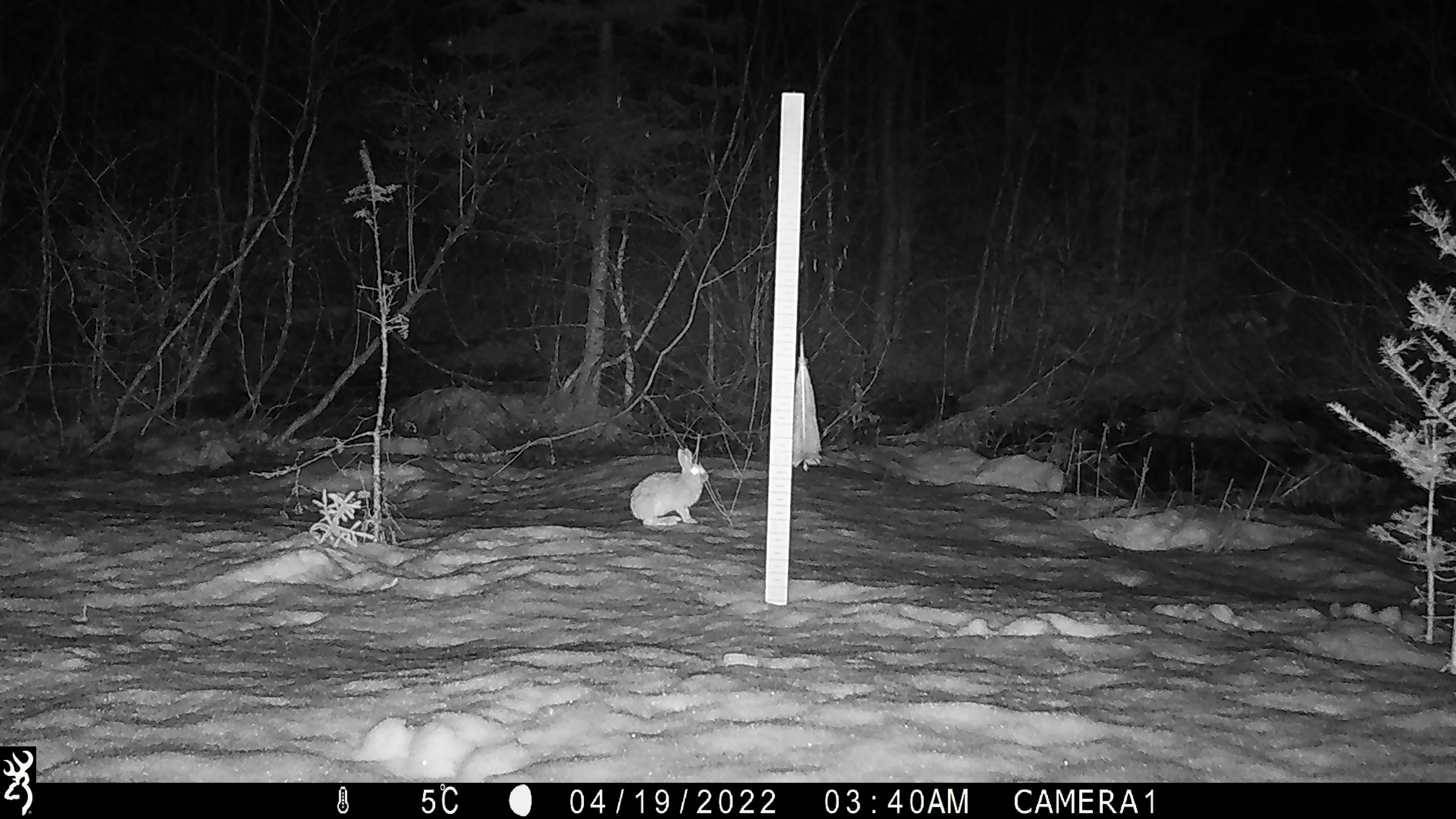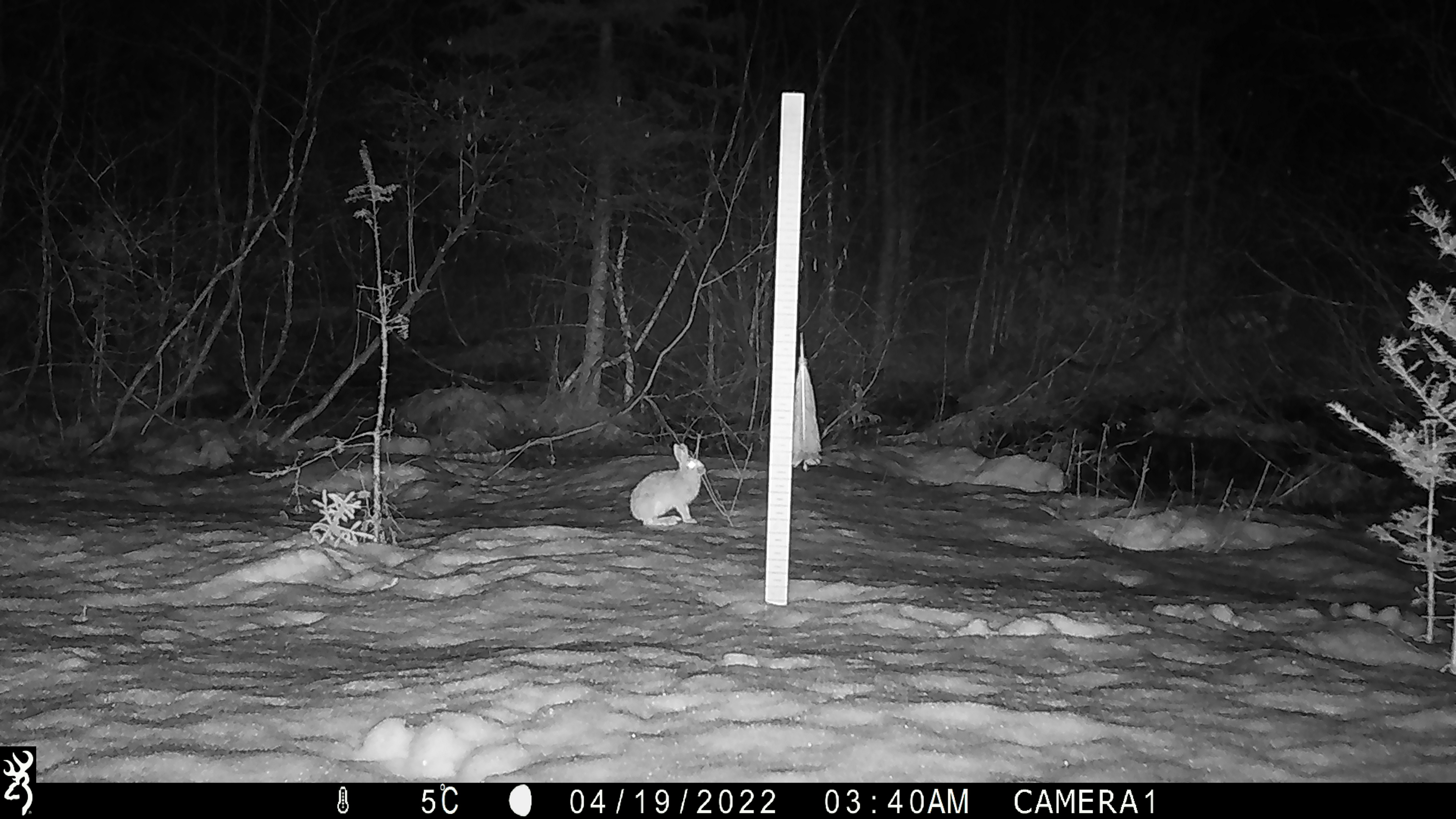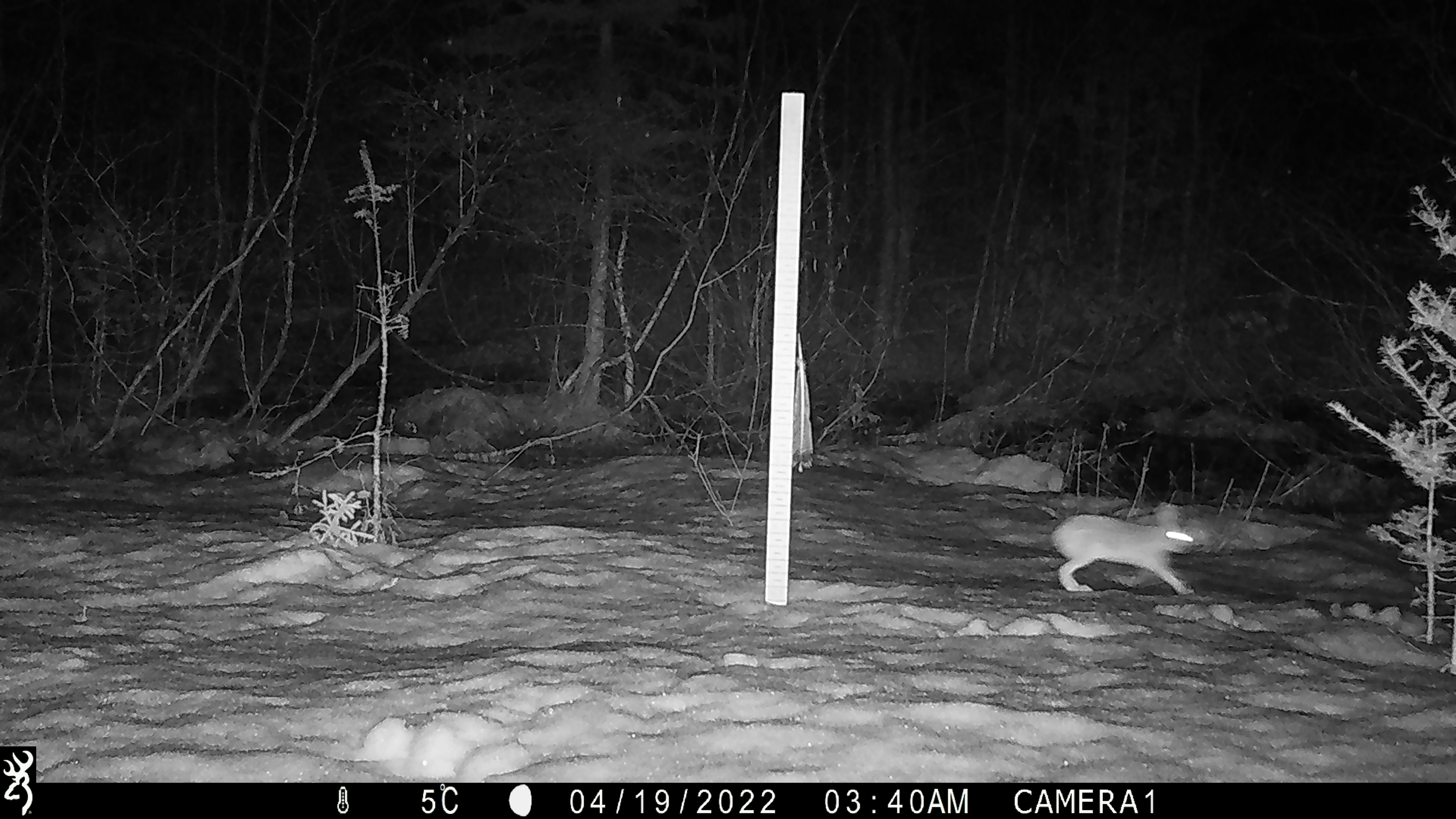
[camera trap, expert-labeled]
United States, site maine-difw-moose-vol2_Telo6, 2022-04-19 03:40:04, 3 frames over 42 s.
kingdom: Animalia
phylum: Chordata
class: Mammalia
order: Lagomorpha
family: Leporidae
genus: Lepus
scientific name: Lepus americanus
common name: snowshoe hare